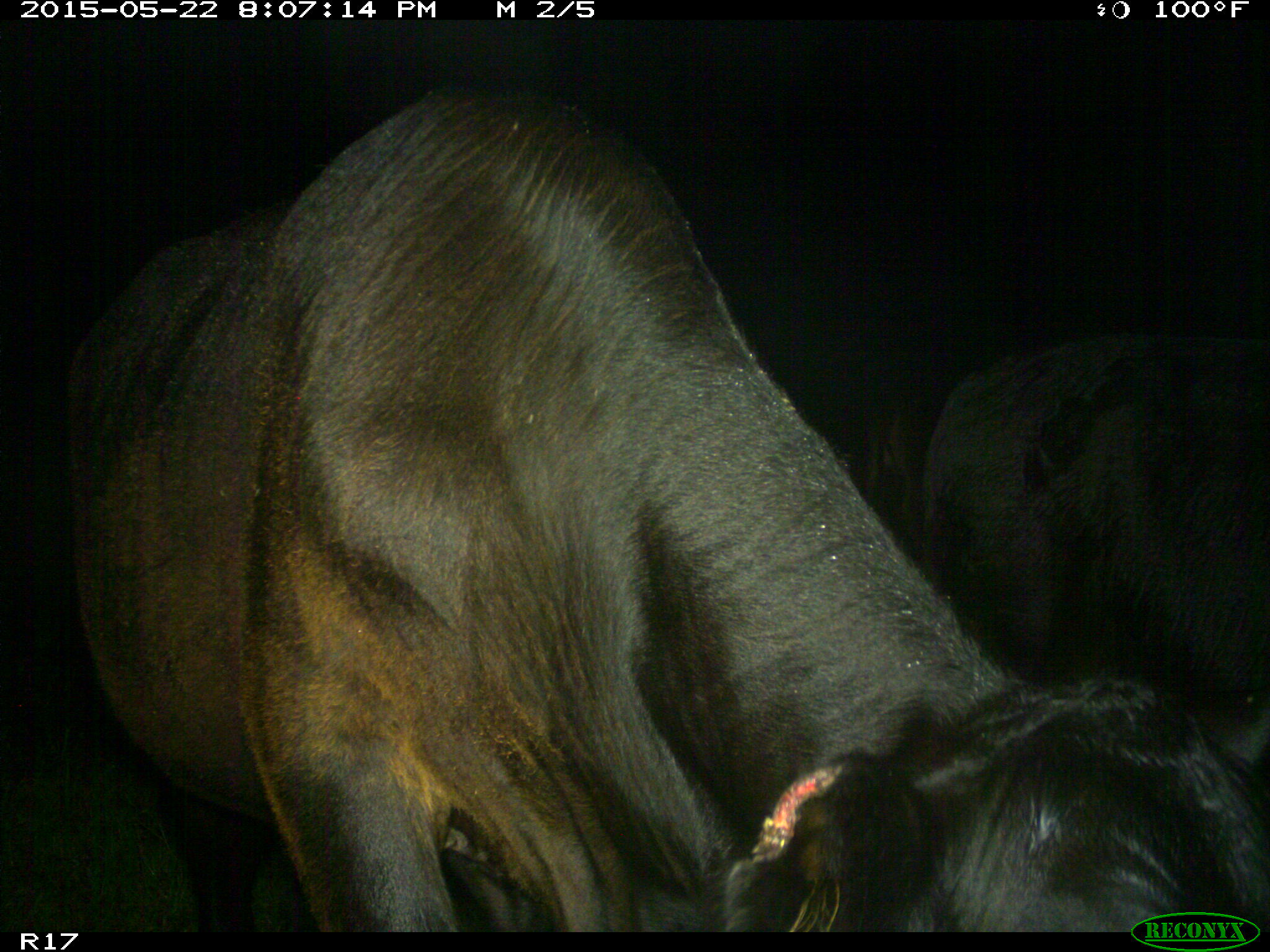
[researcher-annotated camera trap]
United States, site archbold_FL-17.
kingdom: Animalia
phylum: Chordata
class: Mammalia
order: Artiodactyla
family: Bovidae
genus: Bos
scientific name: Bos taurus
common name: domestic cow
Bos taurus (domestic cow).